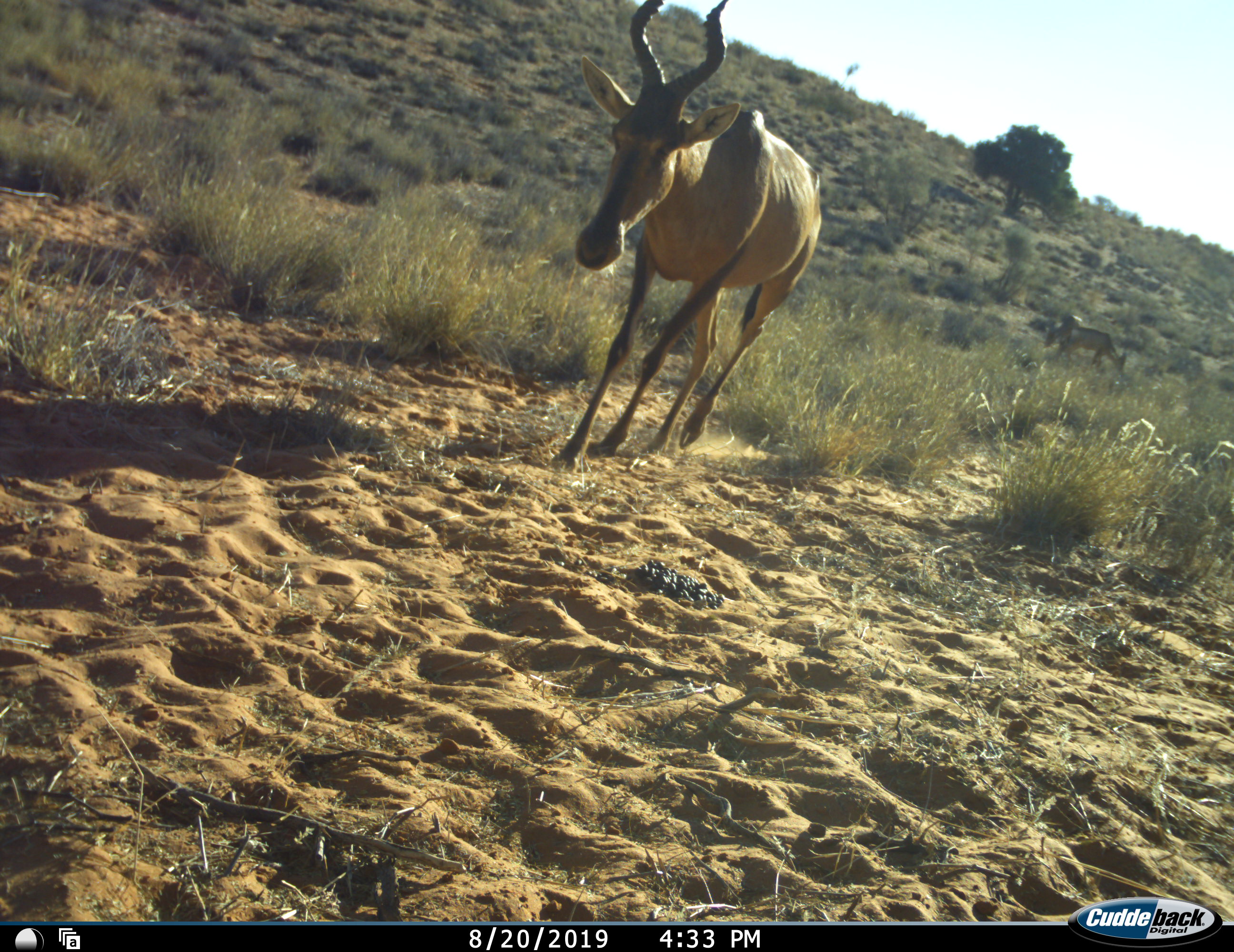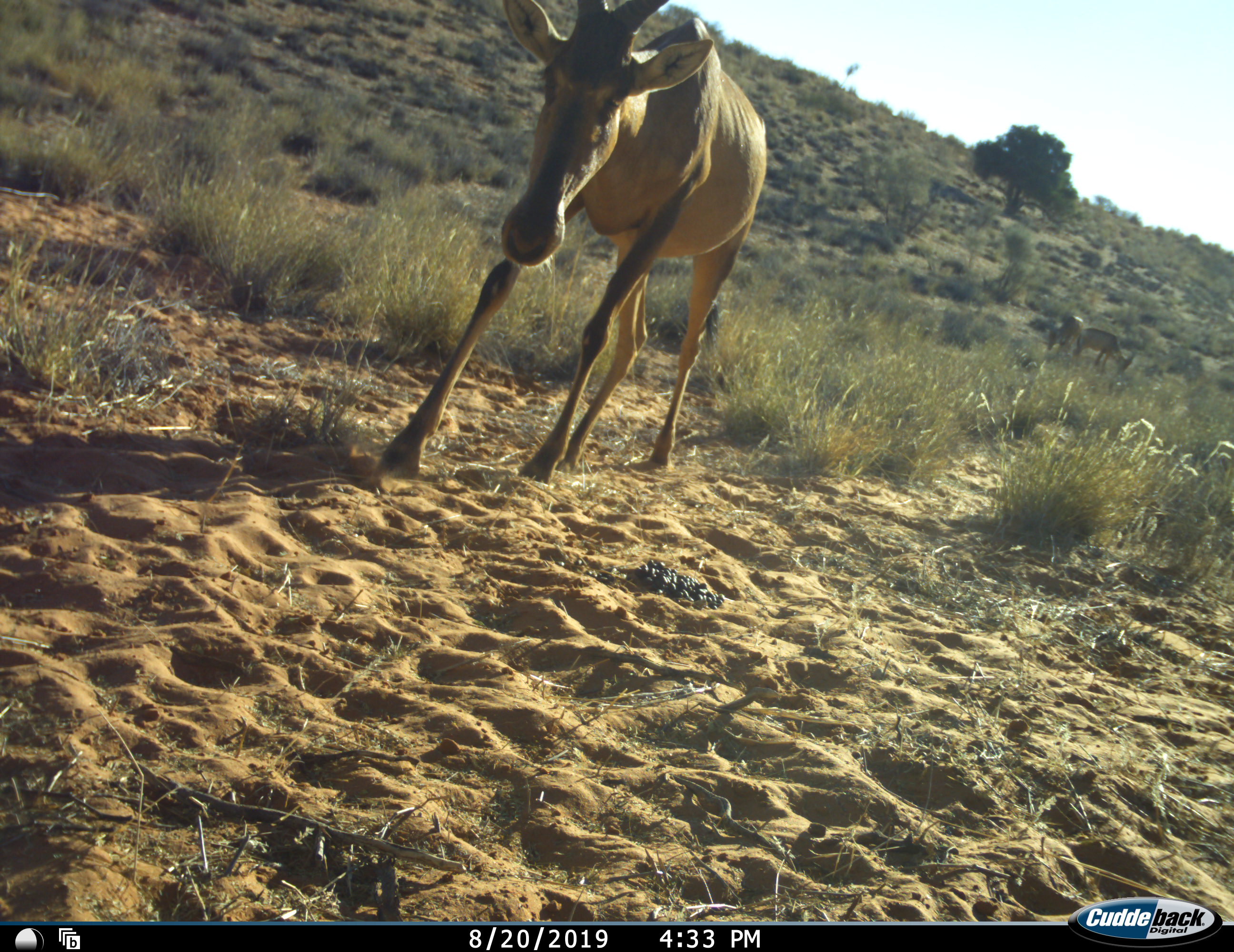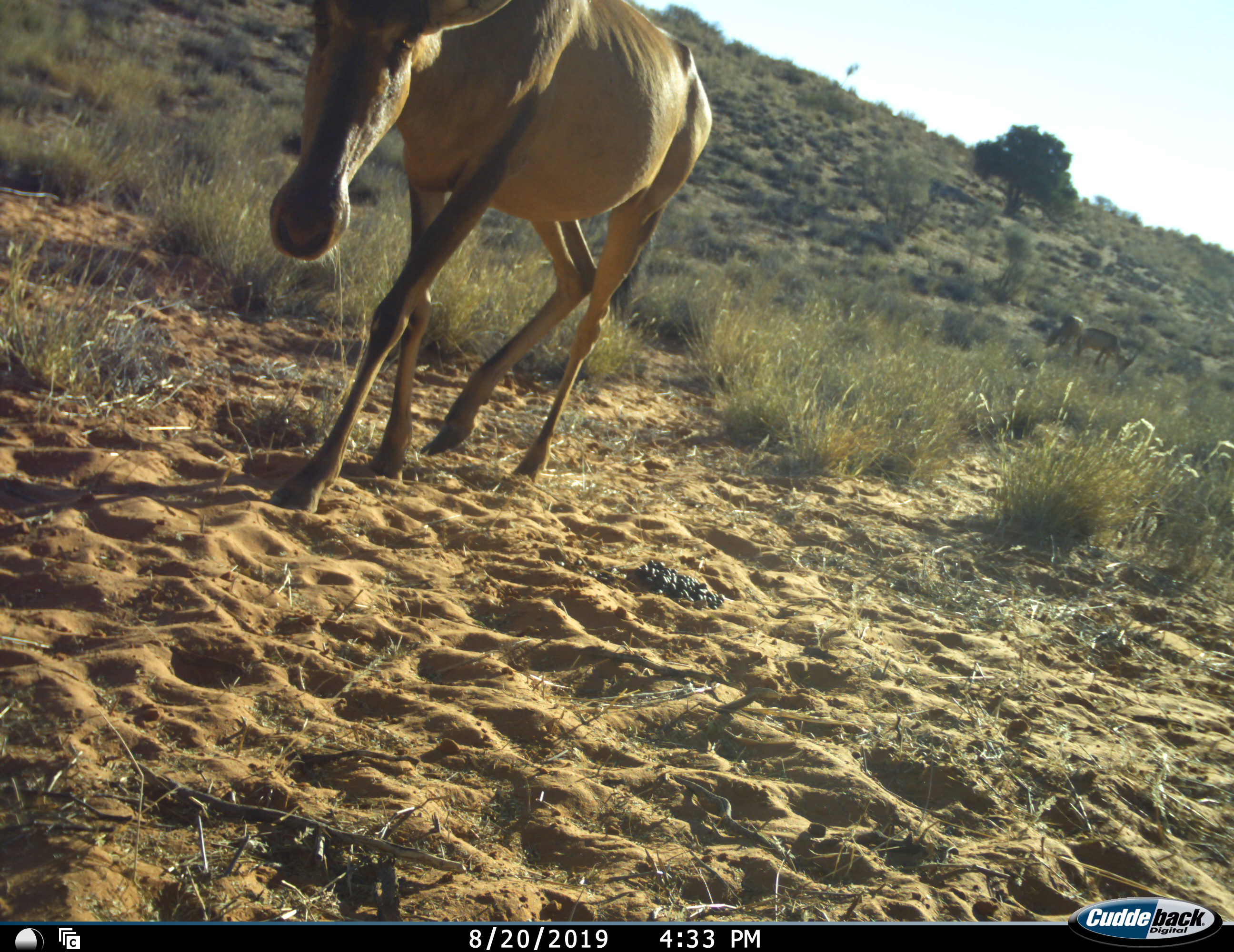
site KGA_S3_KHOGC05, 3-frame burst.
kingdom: Animalia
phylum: Chordata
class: Mammalia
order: Artiodactyla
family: Bovidae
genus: Alcelaphus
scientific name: Alcelaphus buselaphus caama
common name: red hartebeest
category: hartebeestred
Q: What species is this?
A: Hartebeestred (red hartebeest) (Alcelaphus buselaphus caama).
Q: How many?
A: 3.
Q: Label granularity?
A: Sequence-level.